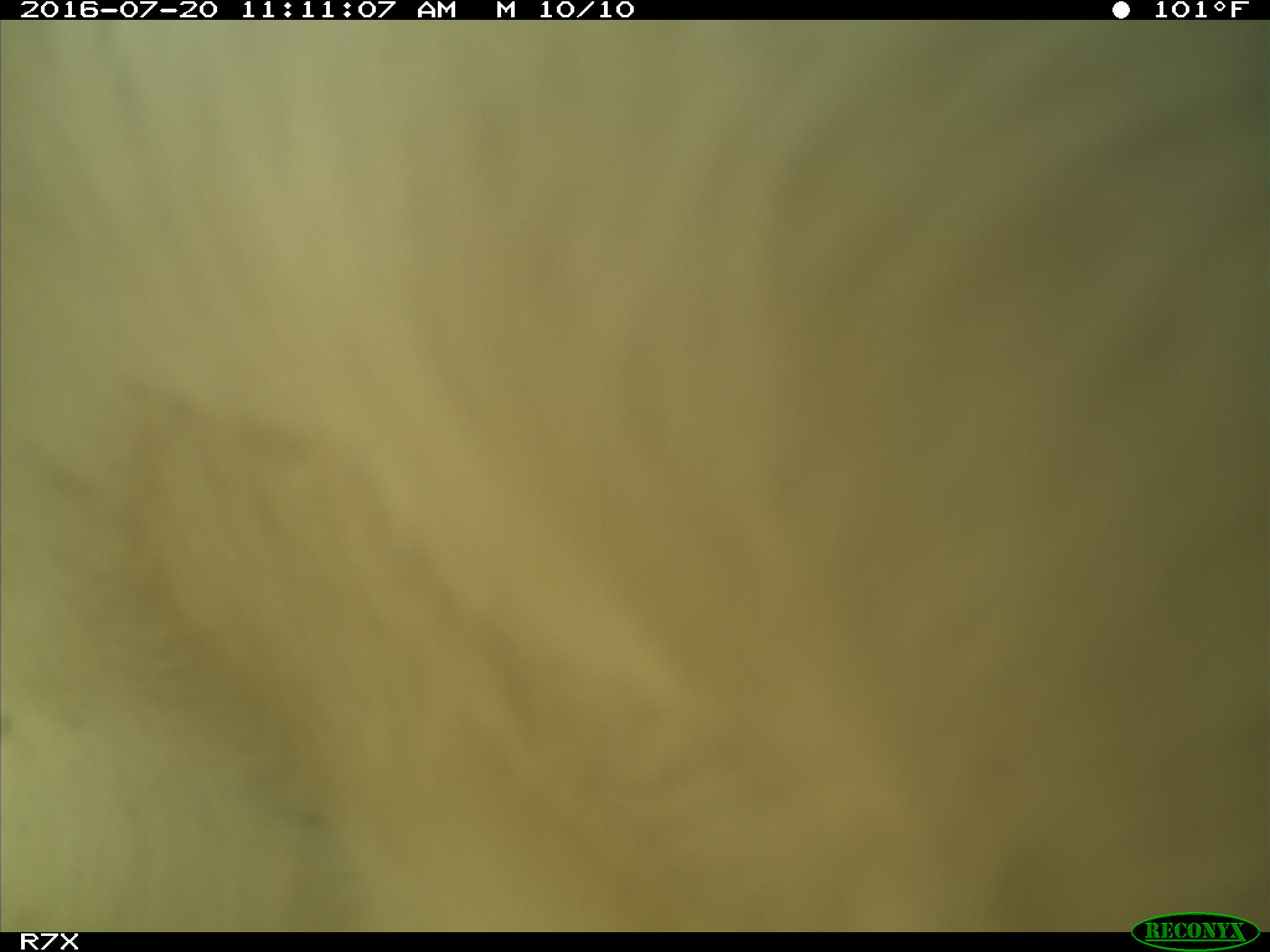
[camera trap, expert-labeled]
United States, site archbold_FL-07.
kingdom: Animalia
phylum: Chordata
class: Mammalia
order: Artiodactyla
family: Bovidae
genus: Bos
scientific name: Bos taurus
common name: domestic cow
Bos taurus (domestic cow).